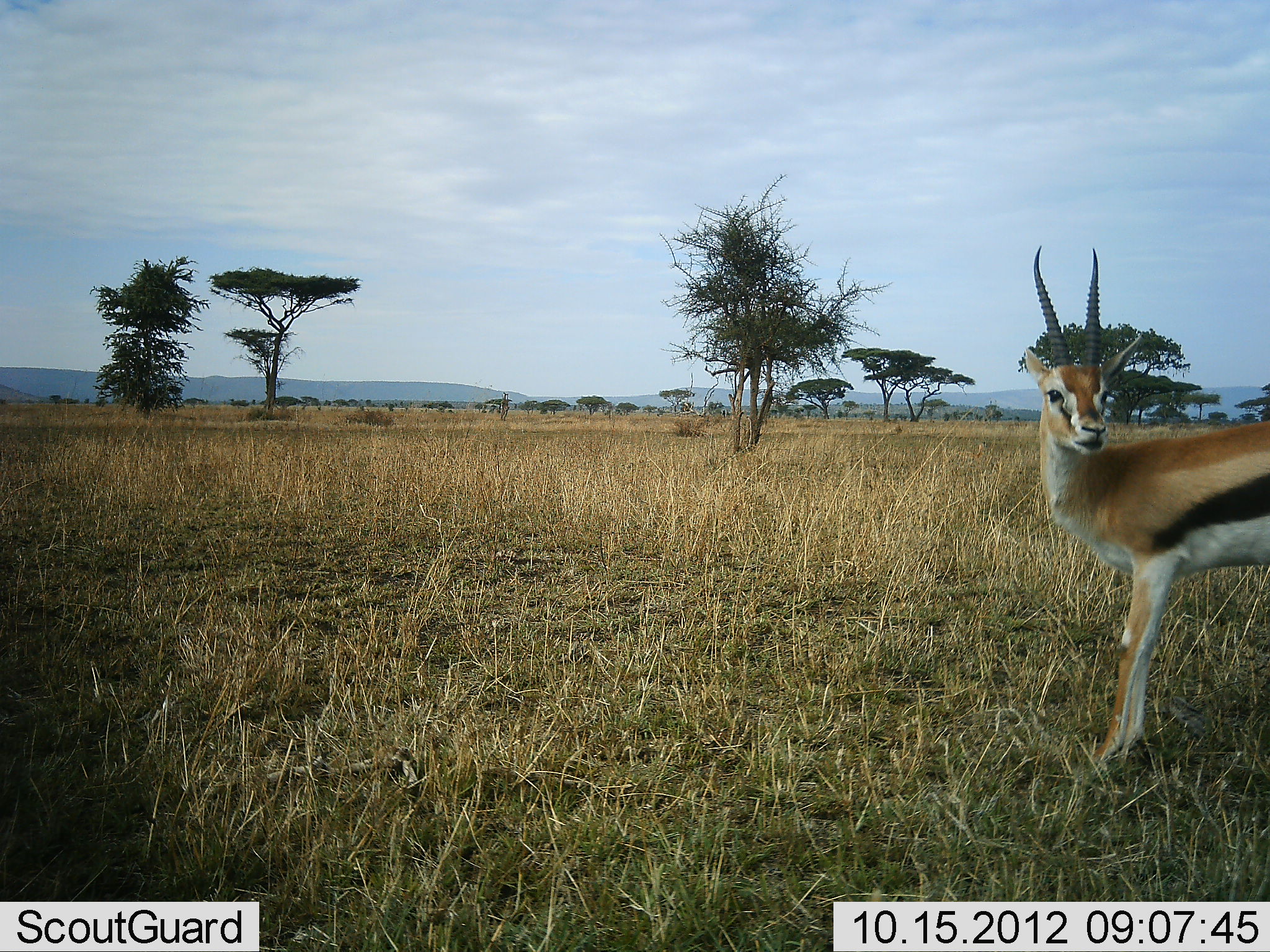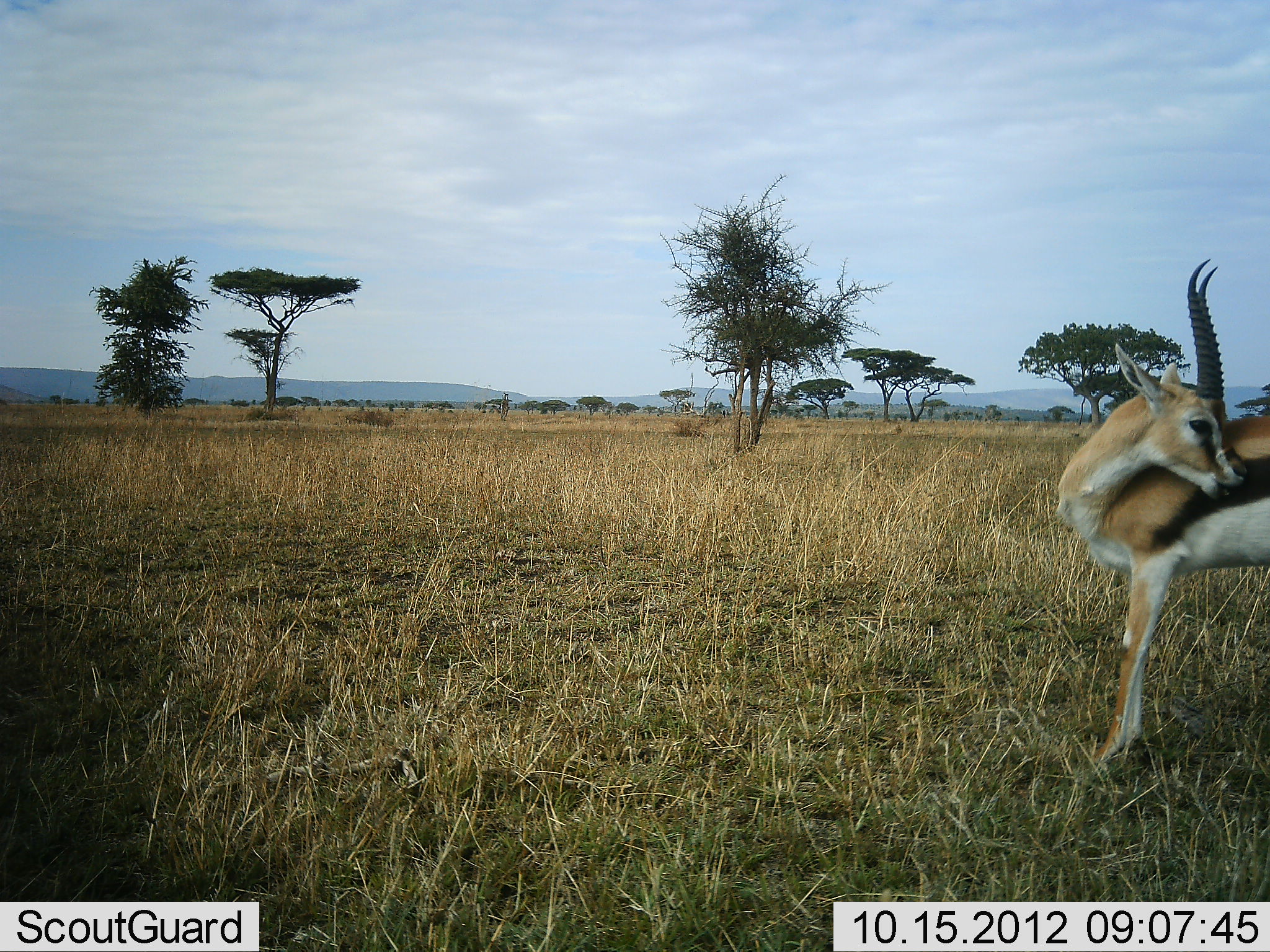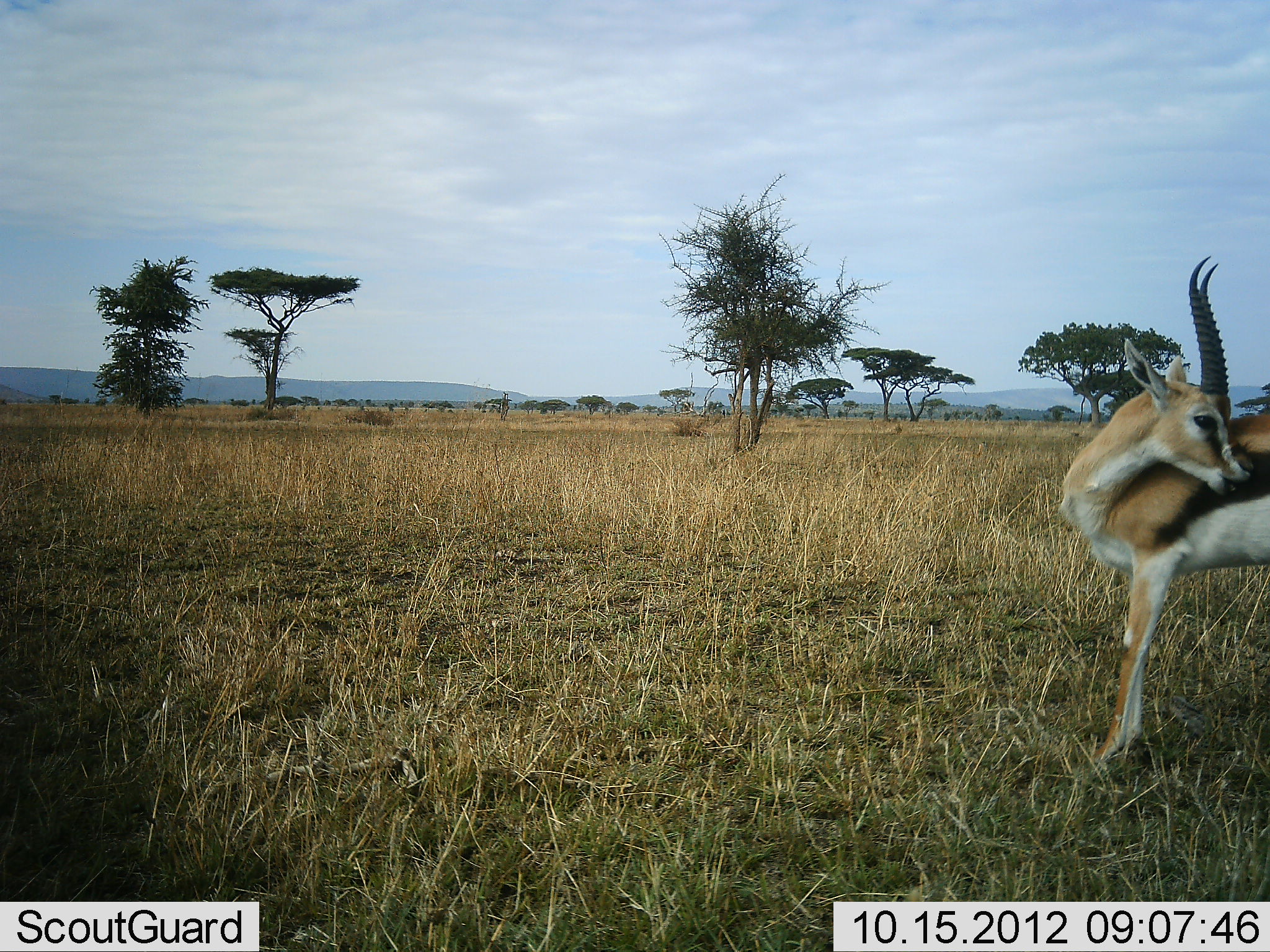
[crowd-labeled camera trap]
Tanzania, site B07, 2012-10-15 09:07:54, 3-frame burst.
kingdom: Animalia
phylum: Chordata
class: Mammalia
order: Artiodactyla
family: Bovidae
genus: Eudorcas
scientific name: Eudorcas thomsonii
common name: thomson's gazelle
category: gazellethomsons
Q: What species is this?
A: Gazellethomsons (thomson's gazelle) (Eudorcas thomsonii).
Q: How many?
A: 1.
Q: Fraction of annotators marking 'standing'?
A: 100%.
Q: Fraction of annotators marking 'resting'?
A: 0%.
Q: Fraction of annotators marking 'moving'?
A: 0%.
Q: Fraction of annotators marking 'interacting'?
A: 0%.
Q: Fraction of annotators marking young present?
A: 0%.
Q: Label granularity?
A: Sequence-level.